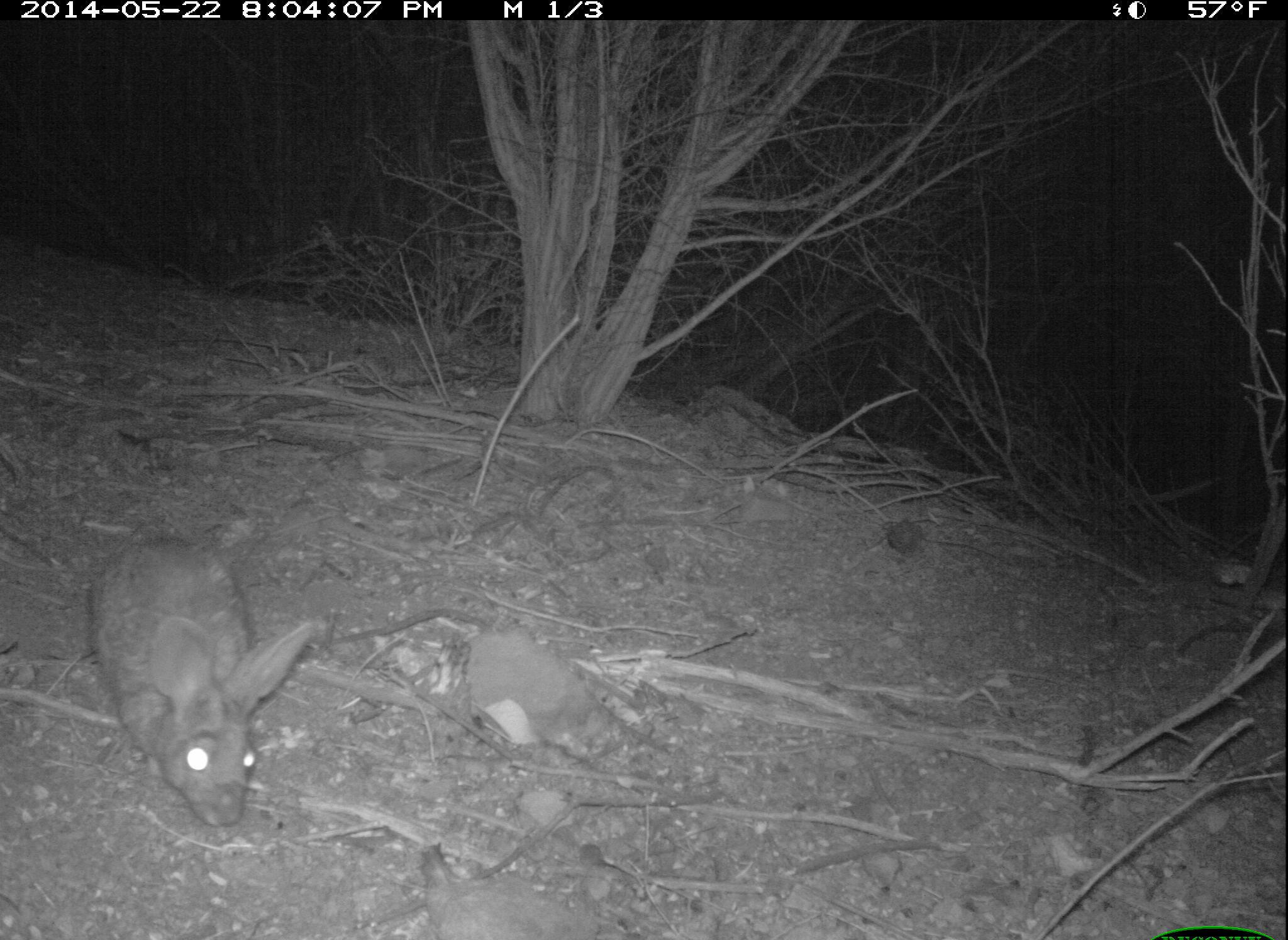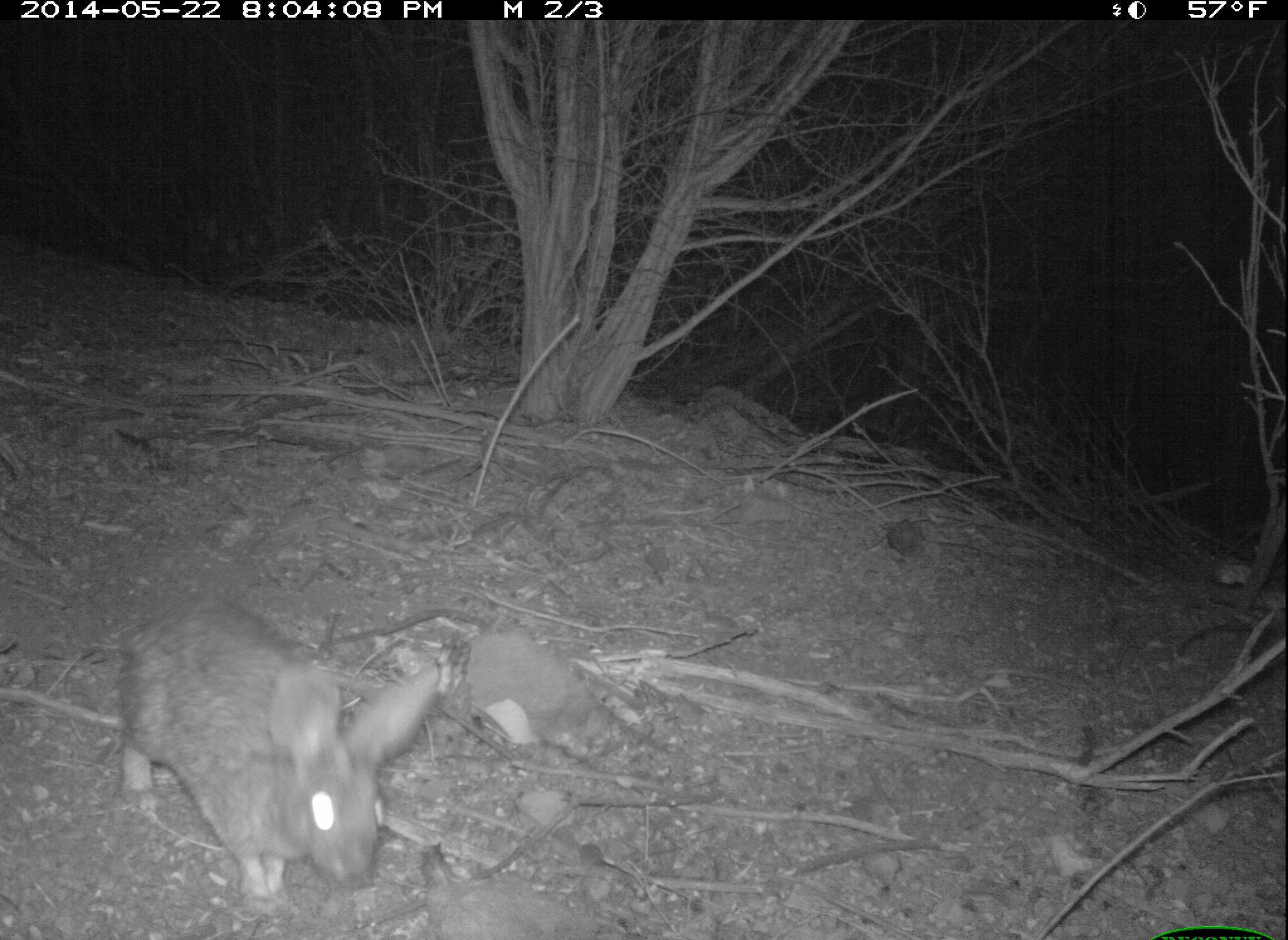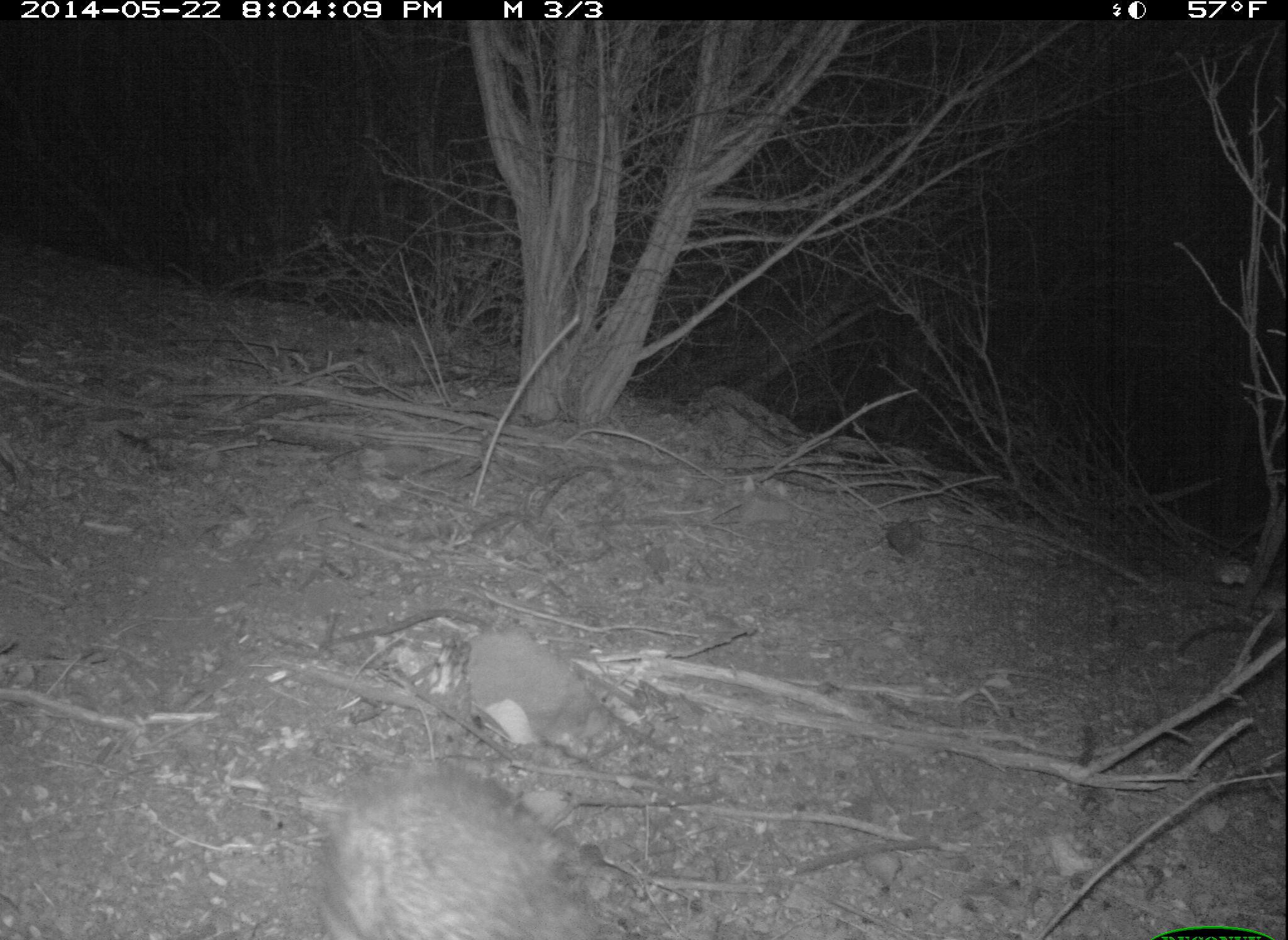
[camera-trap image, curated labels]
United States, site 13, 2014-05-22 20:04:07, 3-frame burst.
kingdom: Animalia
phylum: Chordata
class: Mammalia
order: Lagomorpha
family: Leporidae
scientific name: Leporidae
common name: rabbits and hares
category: rabbit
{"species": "rabbit (rabbits and hares) (Leporidae)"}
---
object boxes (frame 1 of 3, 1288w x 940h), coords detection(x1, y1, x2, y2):
rabbit: detection(88, 537, 320, 831)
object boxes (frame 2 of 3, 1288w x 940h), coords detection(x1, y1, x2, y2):
rabbit: detection(117, 591, 444, 917)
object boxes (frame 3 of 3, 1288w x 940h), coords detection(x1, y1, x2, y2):
rabbit: detection(316, 775, 594, 940)